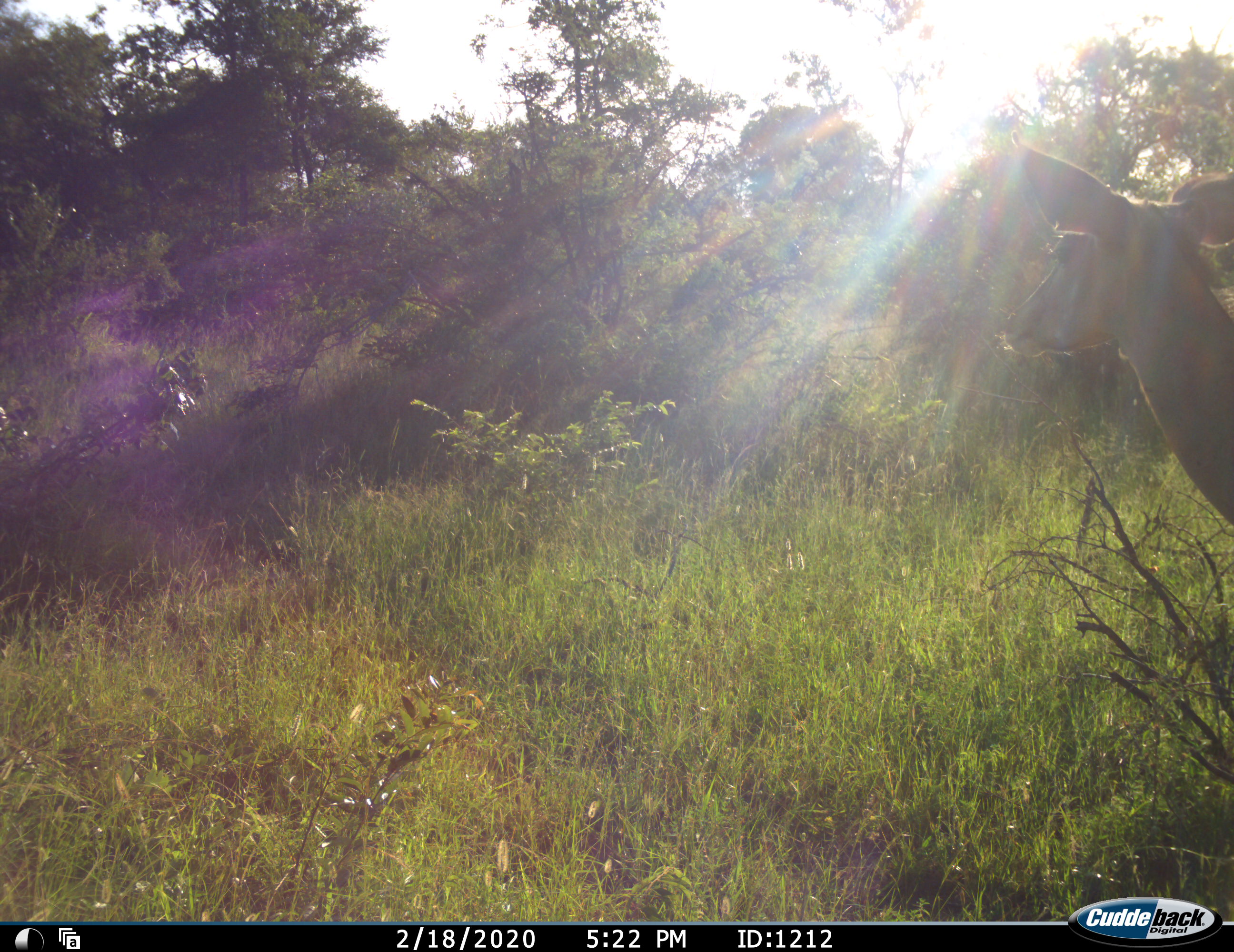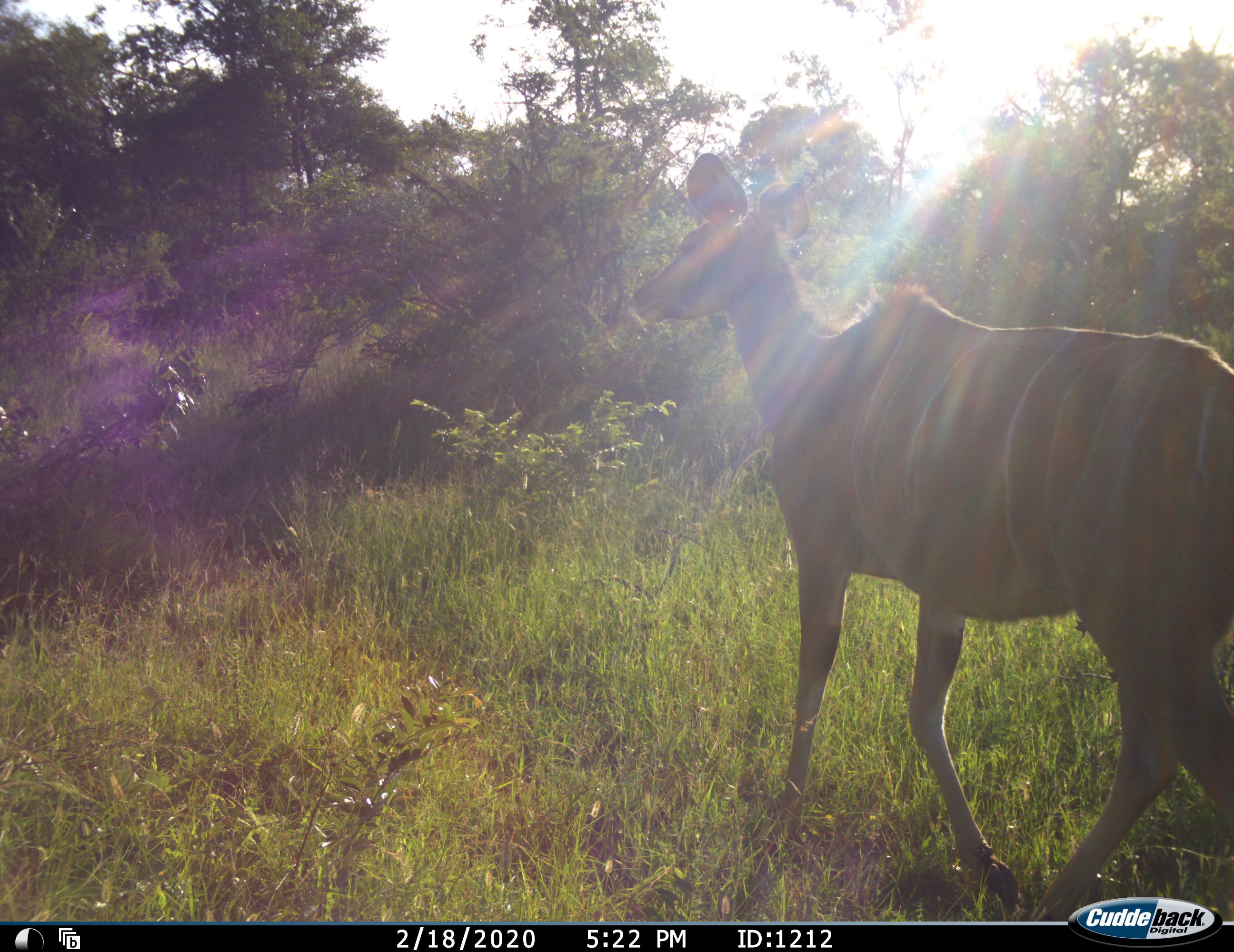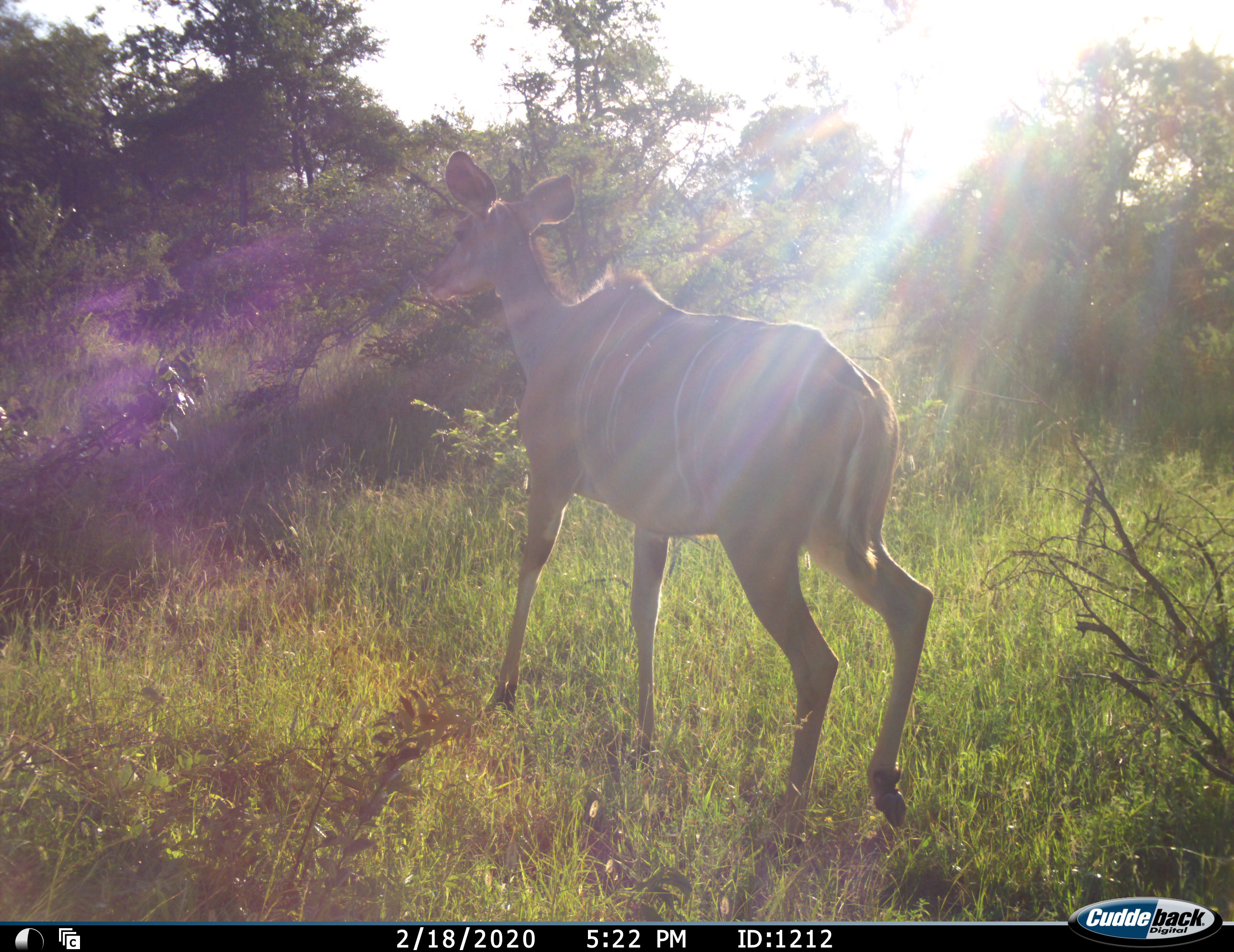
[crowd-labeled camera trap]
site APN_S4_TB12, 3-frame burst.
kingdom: Animalia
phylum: Chordata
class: Mammalia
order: Artiodactyla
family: Bovidae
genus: Tragelaphus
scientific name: Tragelaphus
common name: kudu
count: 1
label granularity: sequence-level